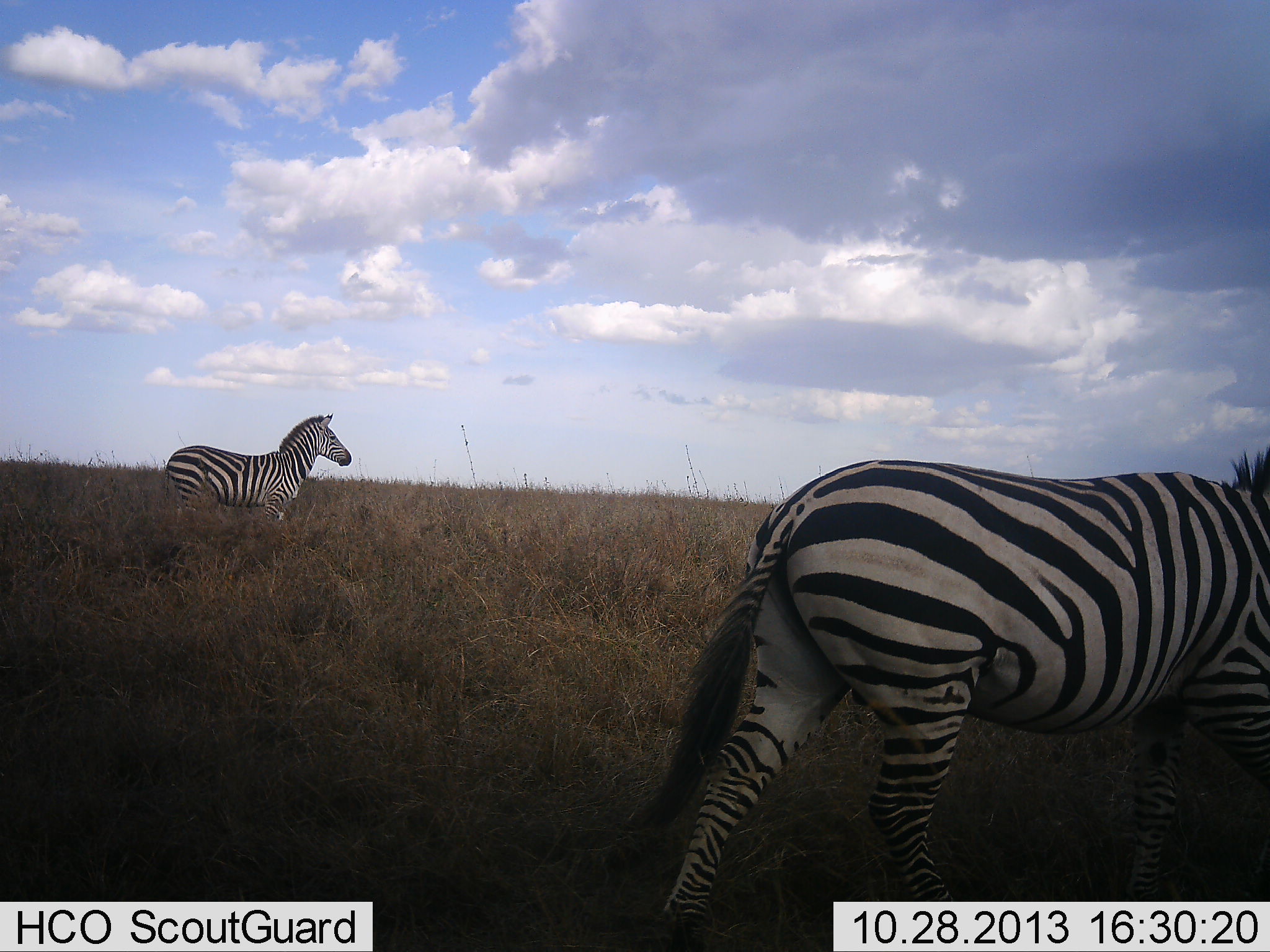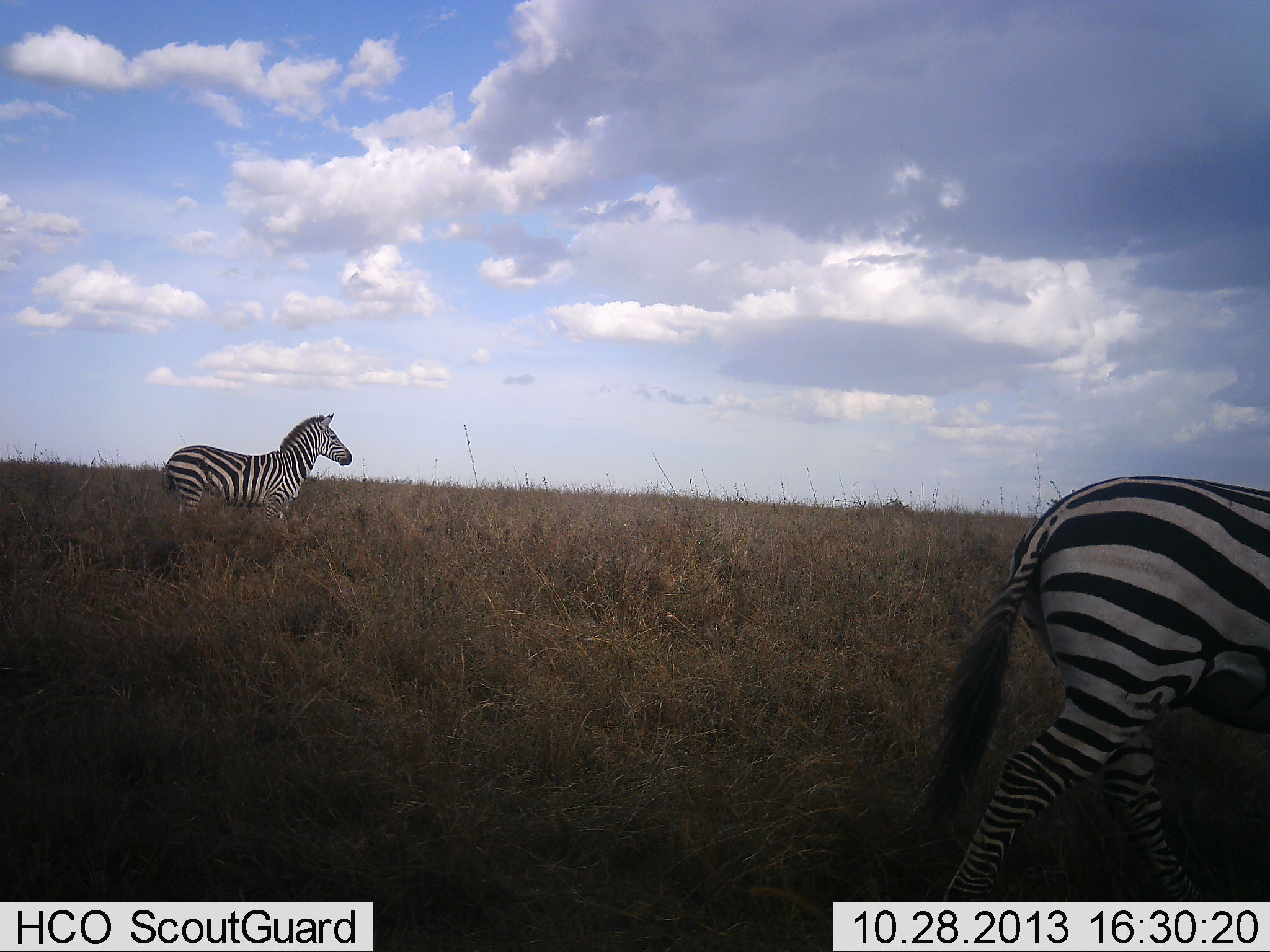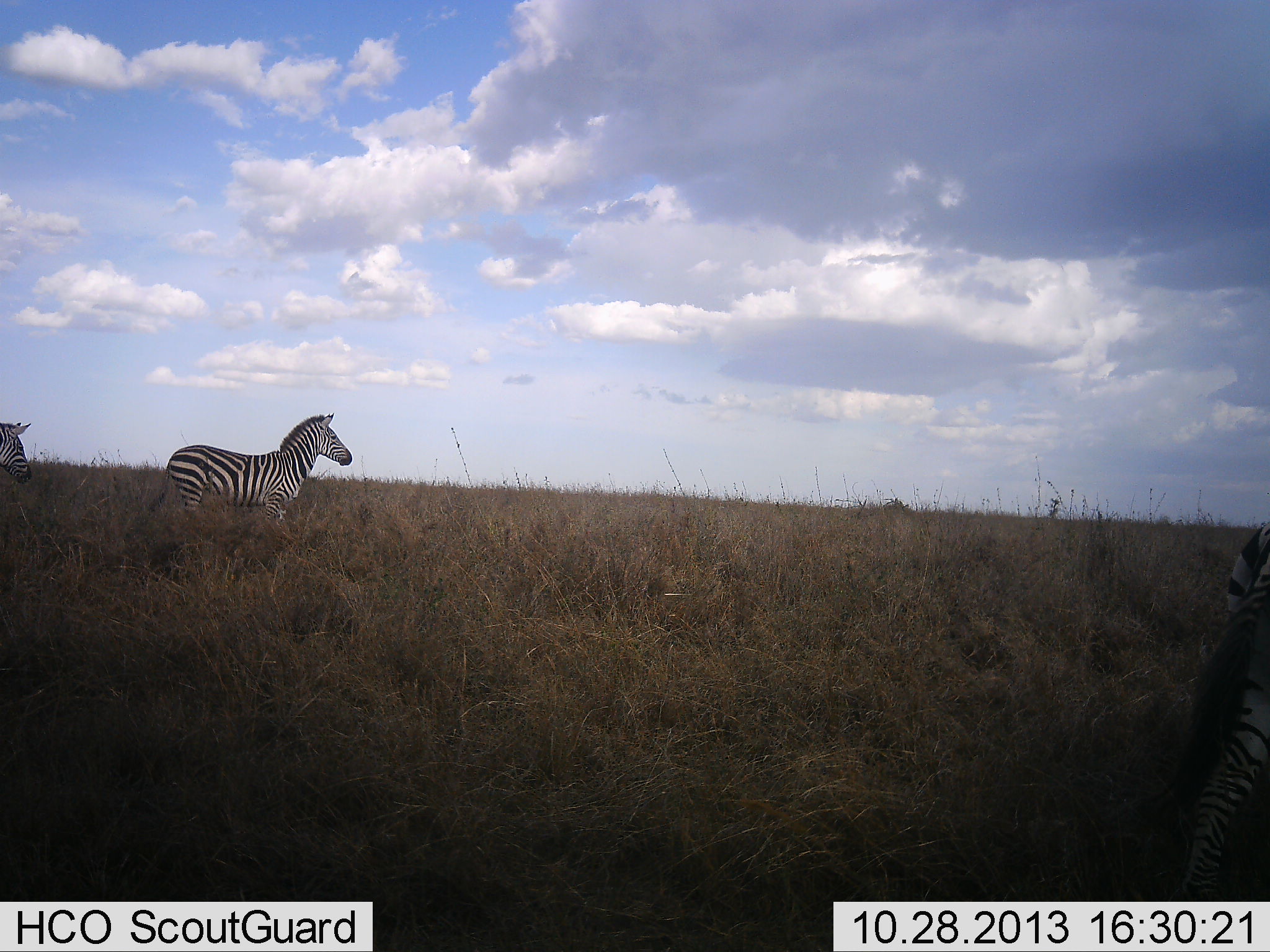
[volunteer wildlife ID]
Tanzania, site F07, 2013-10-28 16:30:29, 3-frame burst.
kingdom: Animalia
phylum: Chordata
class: Mammalia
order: Perissodactyla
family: Equidae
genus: Equus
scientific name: Equus quagga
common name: plains zebra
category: zebra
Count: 3.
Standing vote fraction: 76%.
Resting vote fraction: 0%.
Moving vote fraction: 89%.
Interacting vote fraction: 0%.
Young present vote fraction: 0%.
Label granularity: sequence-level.